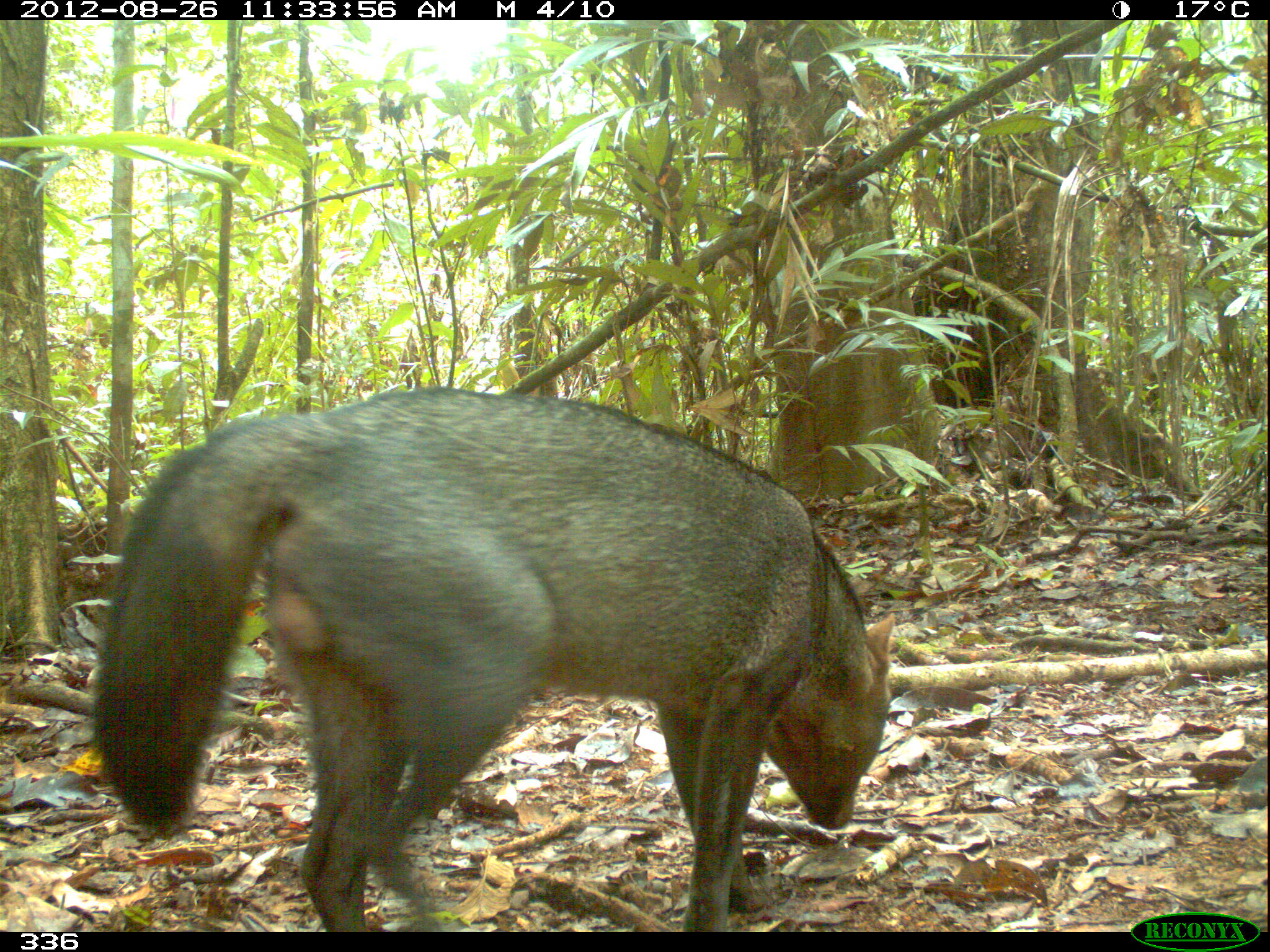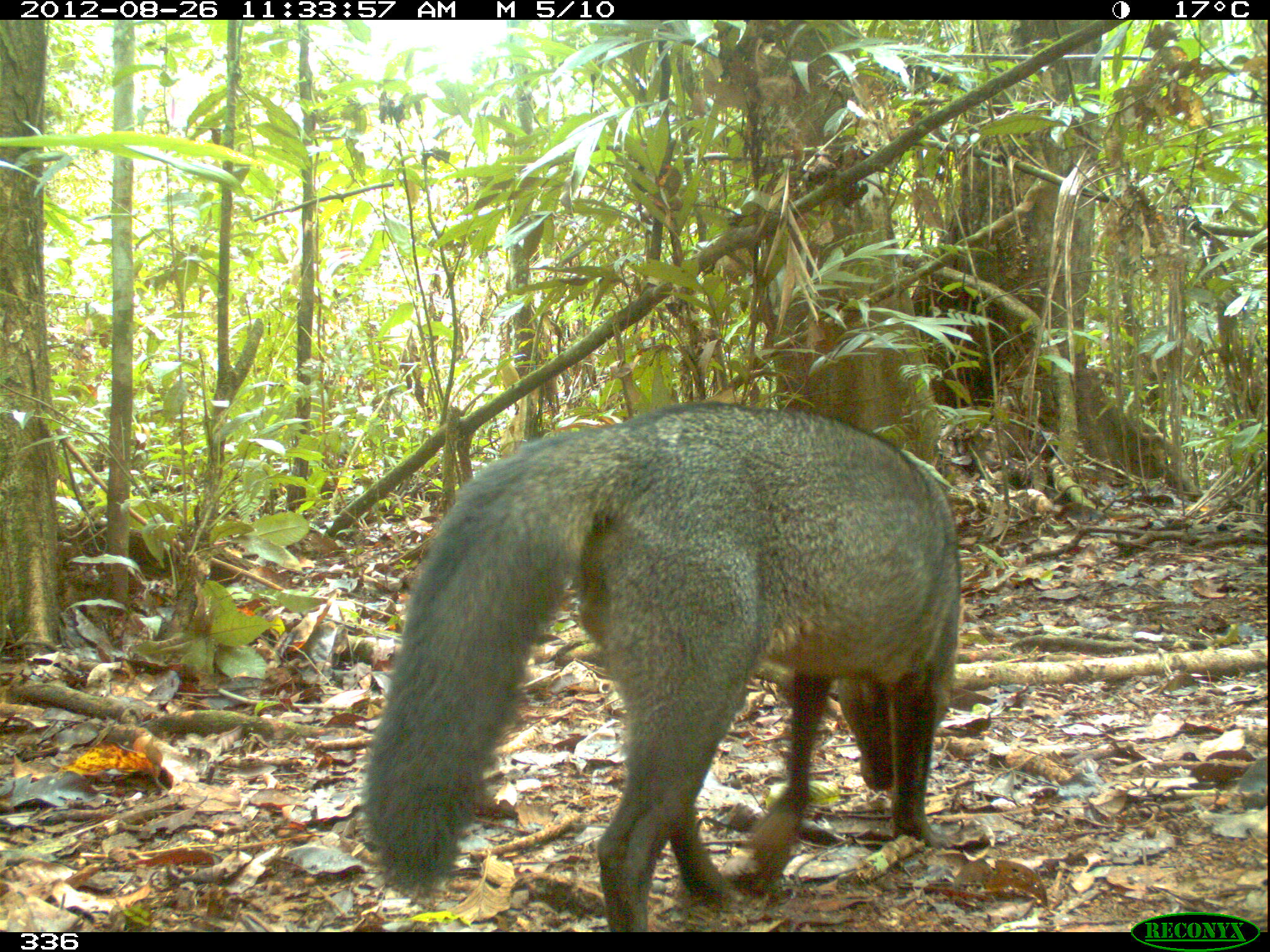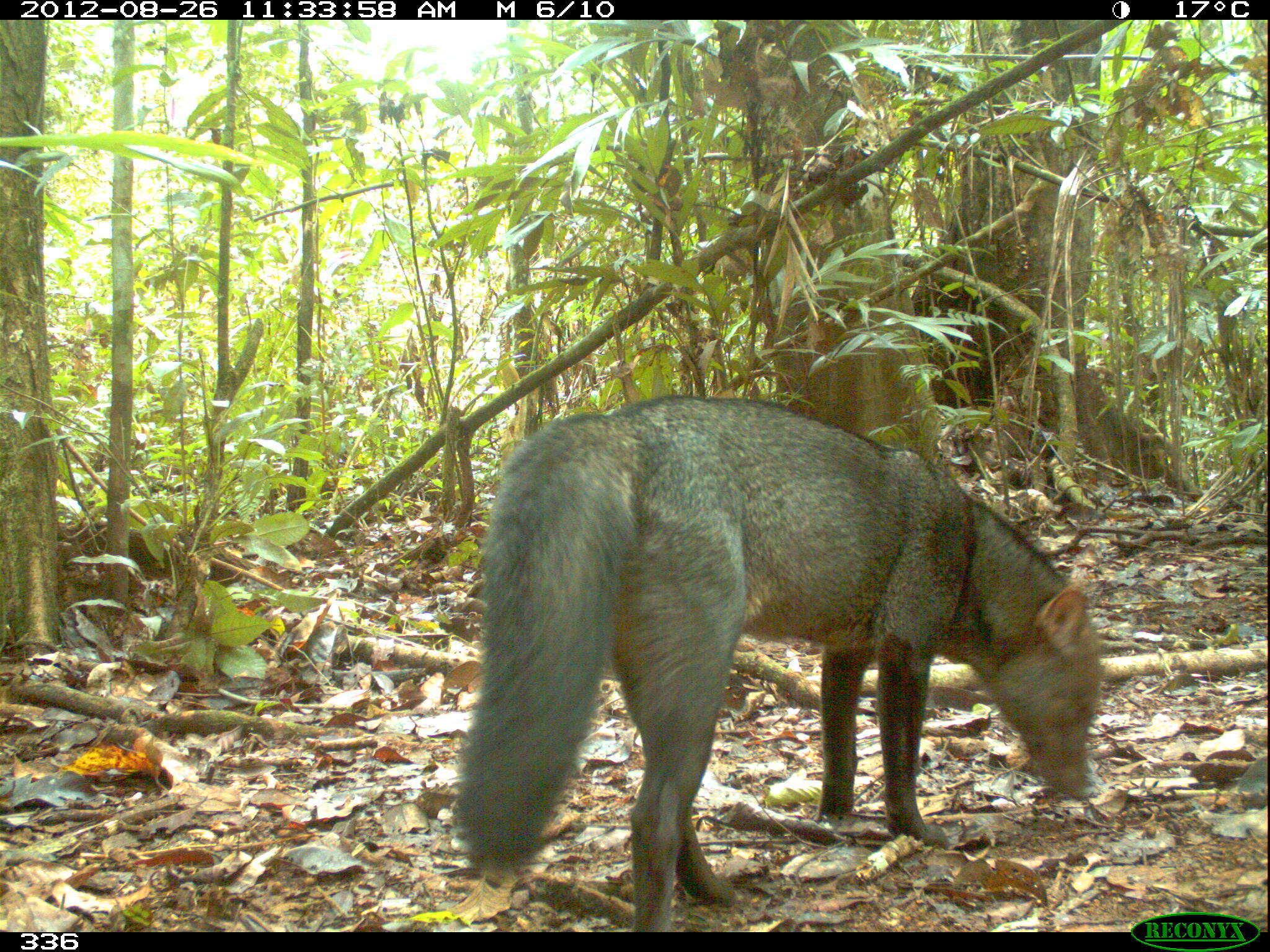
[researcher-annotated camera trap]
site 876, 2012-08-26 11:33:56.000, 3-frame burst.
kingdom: Animalia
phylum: Chordata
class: Mammalia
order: Carnivora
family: Canidae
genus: Atelocynus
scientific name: Atelocynus microtis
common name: short-eared dog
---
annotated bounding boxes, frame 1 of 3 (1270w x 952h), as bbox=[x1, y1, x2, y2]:
atelocynus microtis: bbox=[95, 387, 898, 932]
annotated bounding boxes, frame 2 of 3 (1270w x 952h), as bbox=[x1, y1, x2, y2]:
atelocynus microtis: bbox=[363, 401, 962, 933]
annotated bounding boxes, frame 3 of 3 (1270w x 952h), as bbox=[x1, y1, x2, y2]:
atelocynus microtis: bbox=[452, 394, 1107, 932]